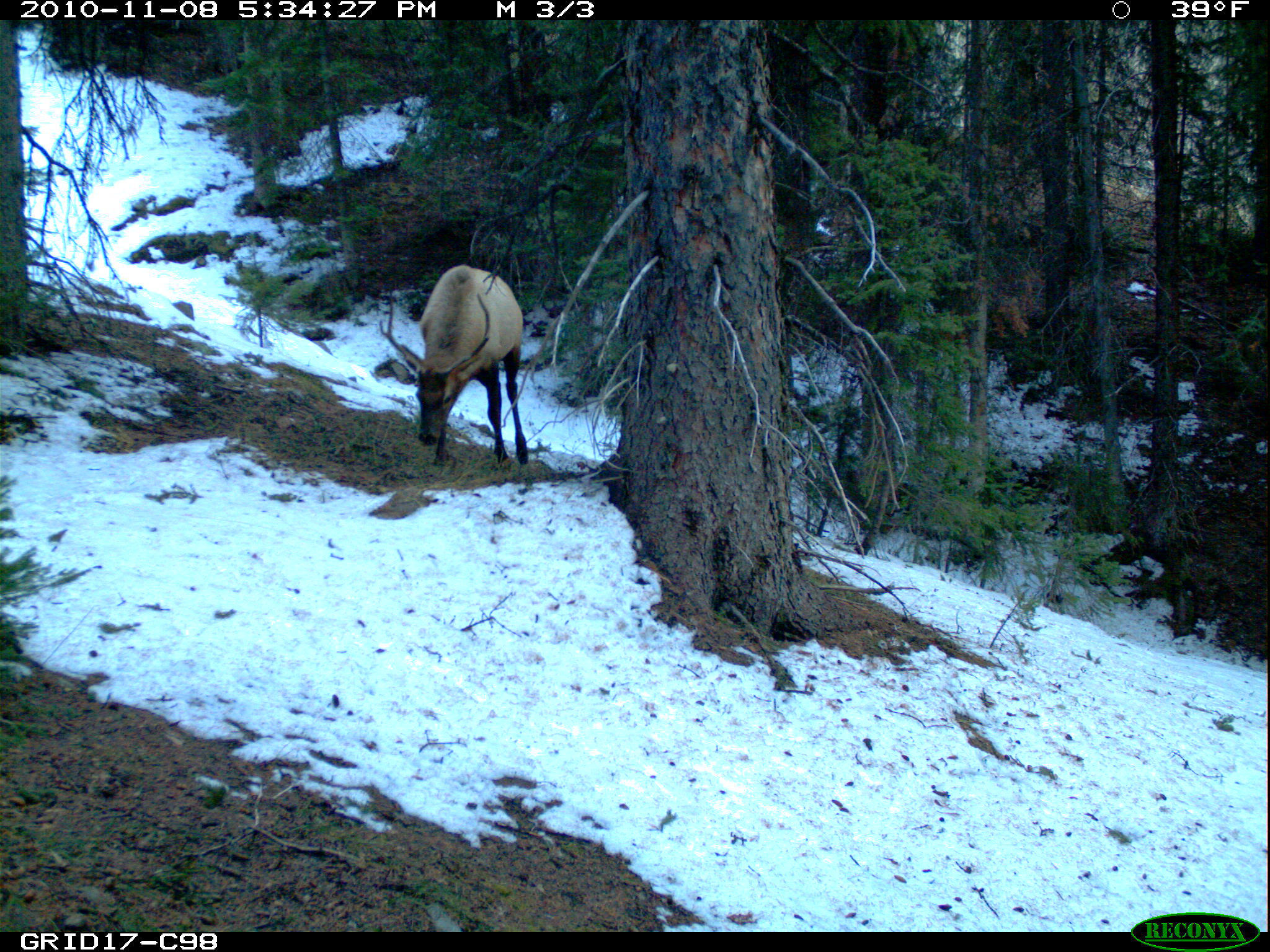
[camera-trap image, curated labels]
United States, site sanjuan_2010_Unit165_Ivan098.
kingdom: Animalia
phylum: Chordata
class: Mammalia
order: Artiodactyla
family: Cervidae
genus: Cervus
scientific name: Cervus elaphus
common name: red deer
Cervus elaphus (red deer).